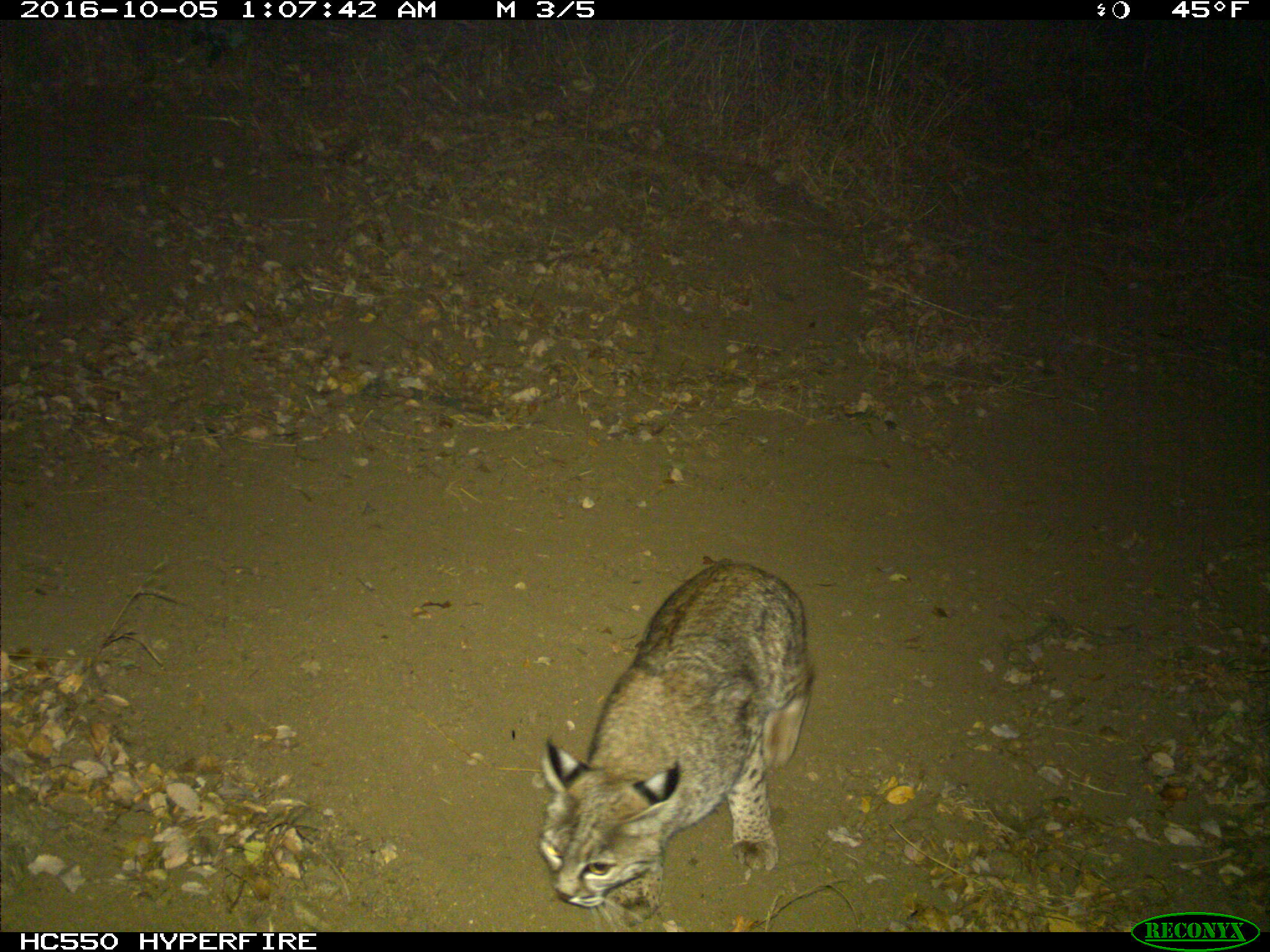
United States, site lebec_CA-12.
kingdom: Animalia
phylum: Chordata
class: Mammalia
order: Carnivora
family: Felidae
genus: Lynx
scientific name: Lynx rufus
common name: bobcat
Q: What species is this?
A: Lynx rufus (bobcat).